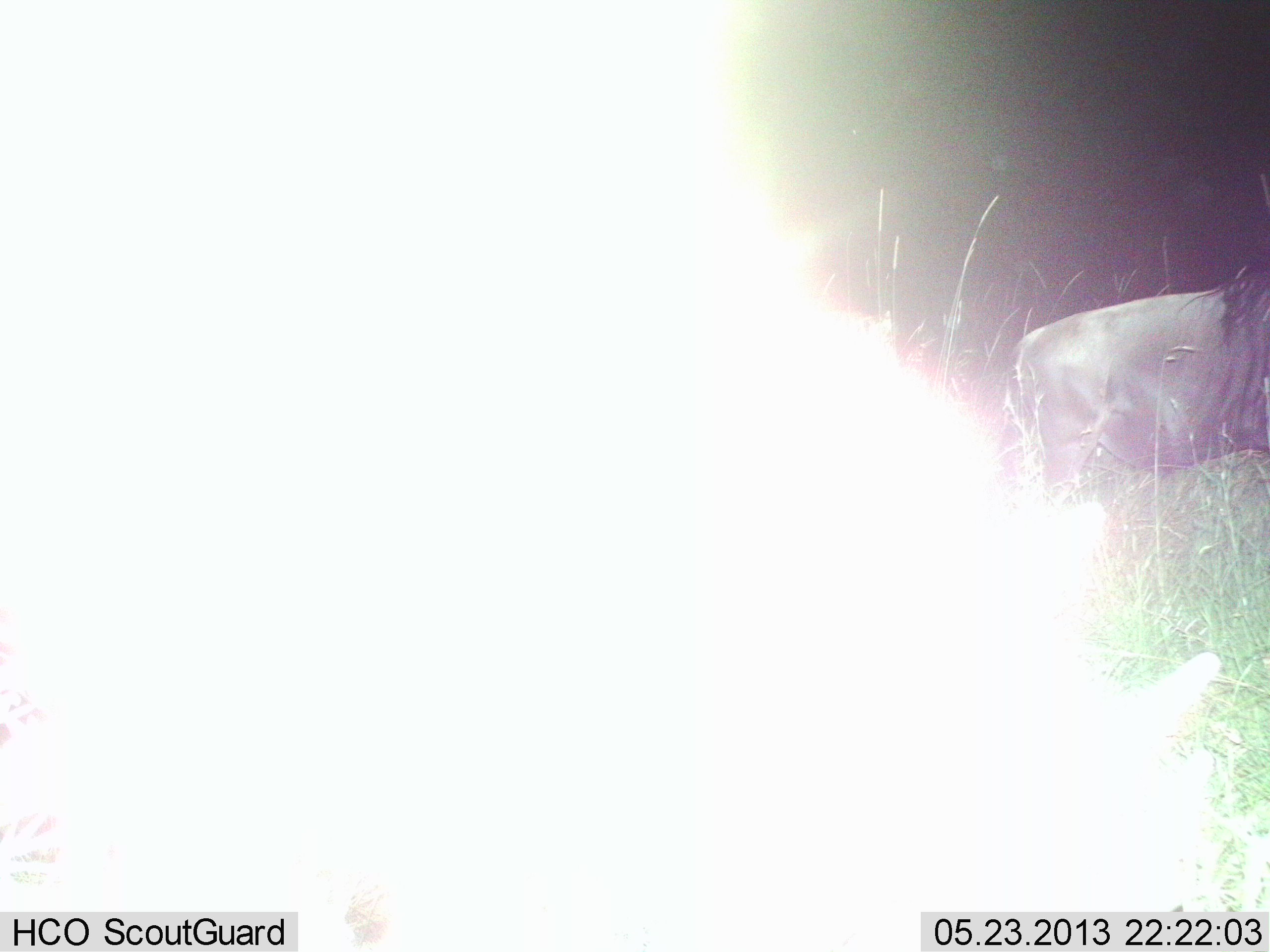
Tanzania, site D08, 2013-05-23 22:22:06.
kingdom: Animalia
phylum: Chordata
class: Mammalia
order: Artiodactyla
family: Bovidae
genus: Connochaetes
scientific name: Connochaetes taurinus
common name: blue wildebeest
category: wildebeest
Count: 1.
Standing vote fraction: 55%.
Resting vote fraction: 0%.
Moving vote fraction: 27%.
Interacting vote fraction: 9%.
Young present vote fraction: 0%.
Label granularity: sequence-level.